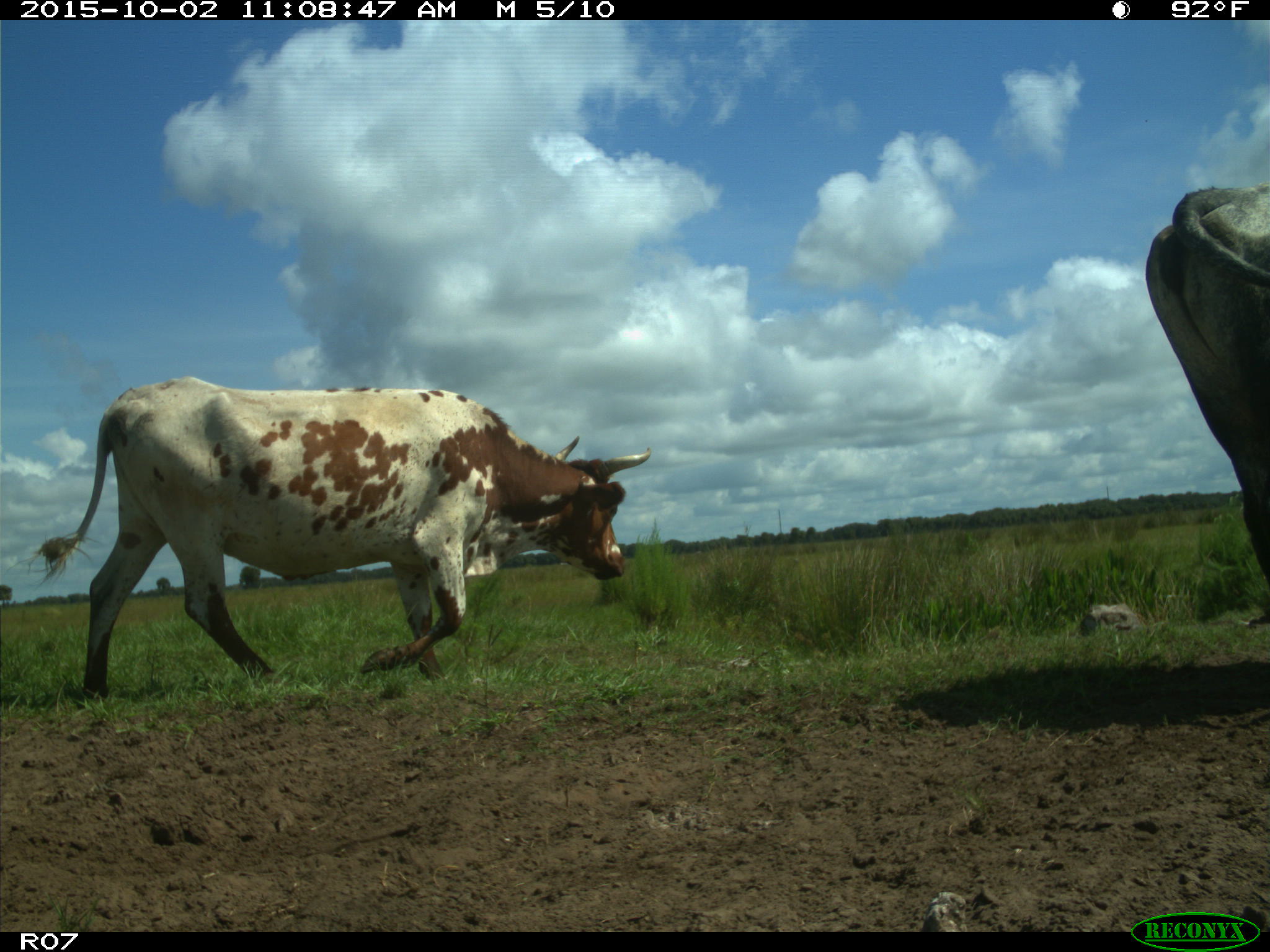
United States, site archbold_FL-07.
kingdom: Animalia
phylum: Chordata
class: Mammalia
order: Artiodactyla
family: Bovidae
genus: Bos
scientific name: Bos taurus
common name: domestic cow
Bos taurus (domestic cow).